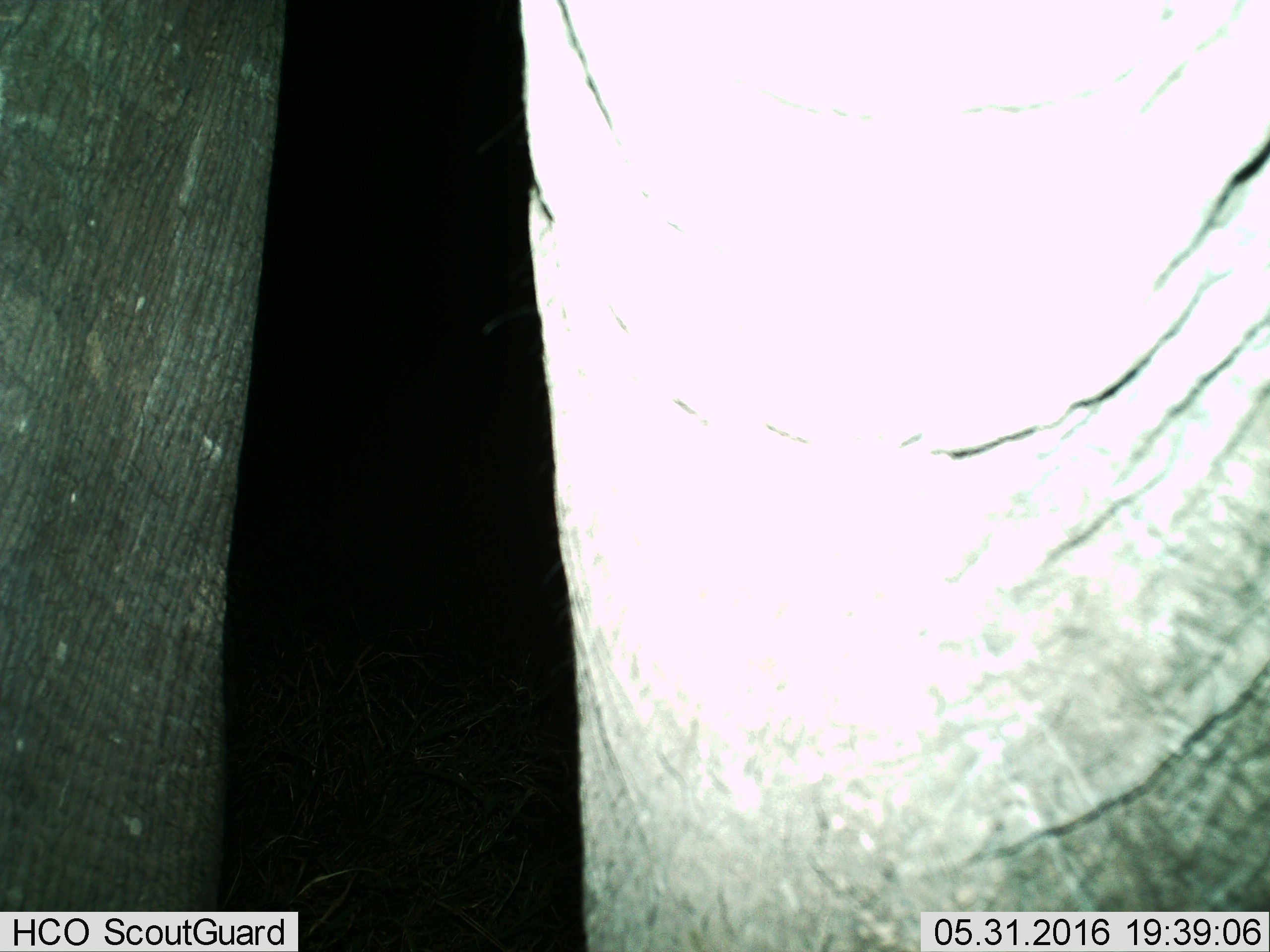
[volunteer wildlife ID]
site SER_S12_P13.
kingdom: Animalia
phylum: Chordata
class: Mammalia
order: Proboscidea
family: Elephantidae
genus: Loxodonta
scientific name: Loxodonta africana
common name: african bush elephant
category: elephant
Elephant (african bush elephant) (Loxodonta africana), count 1. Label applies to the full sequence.